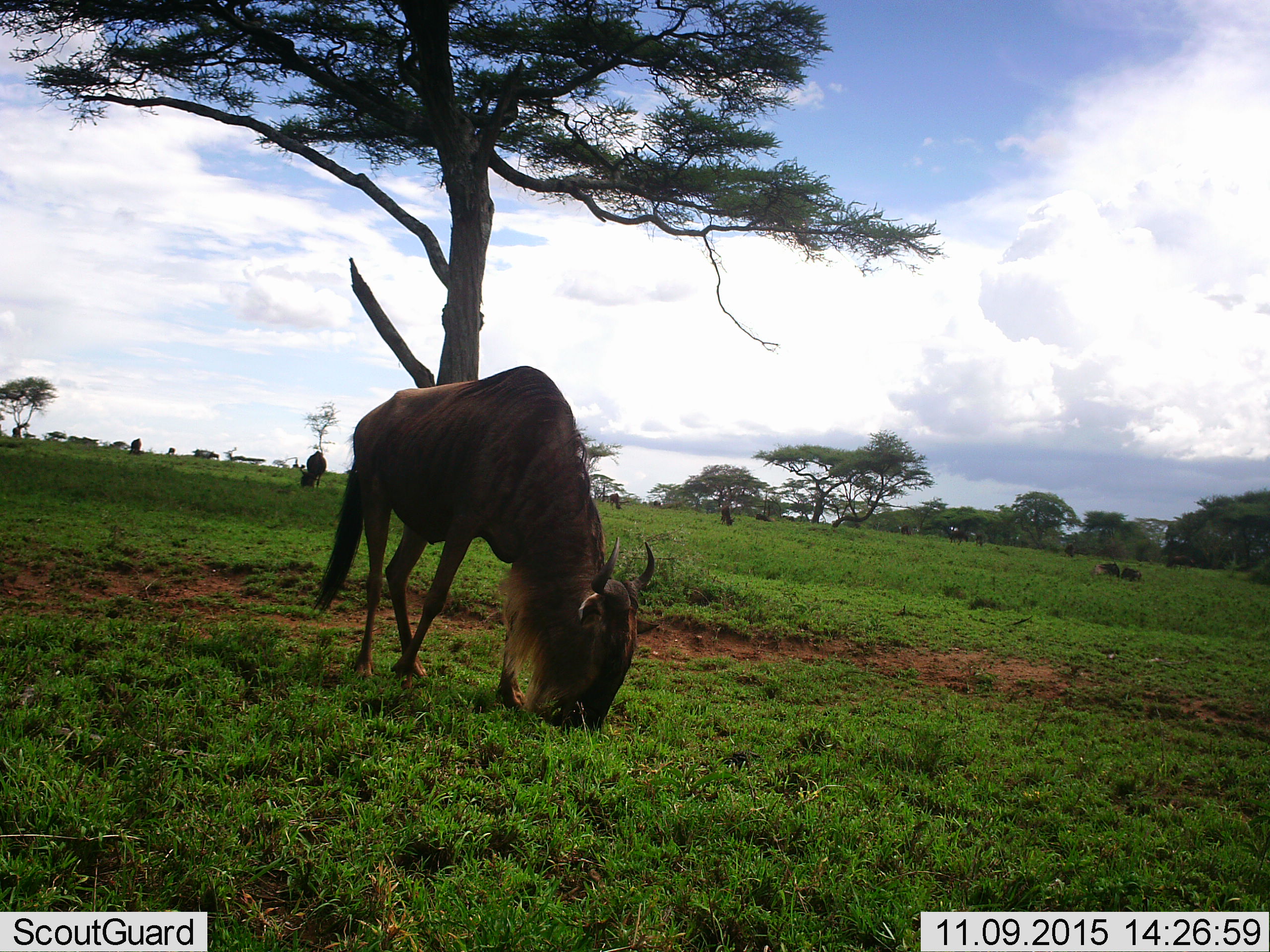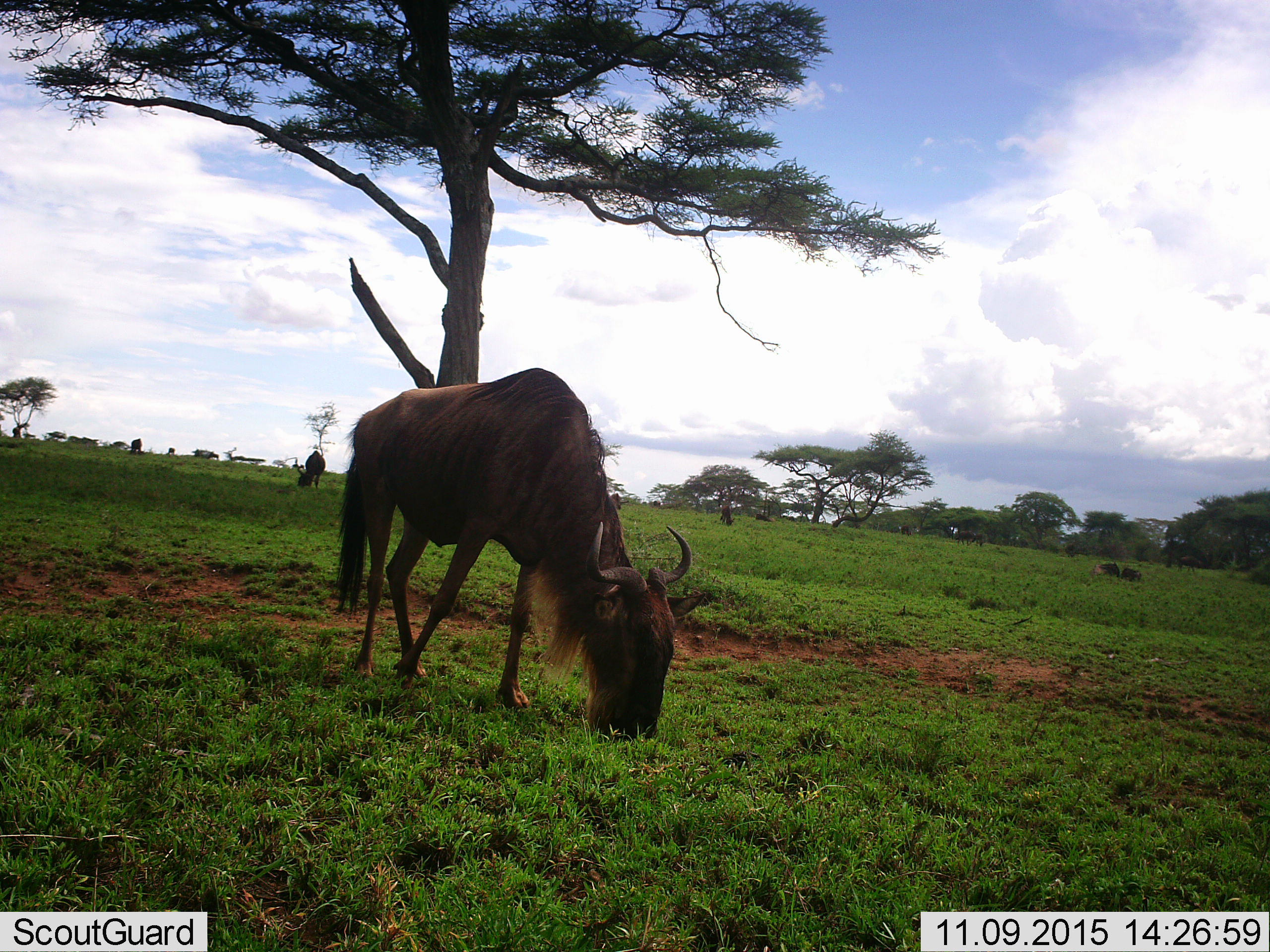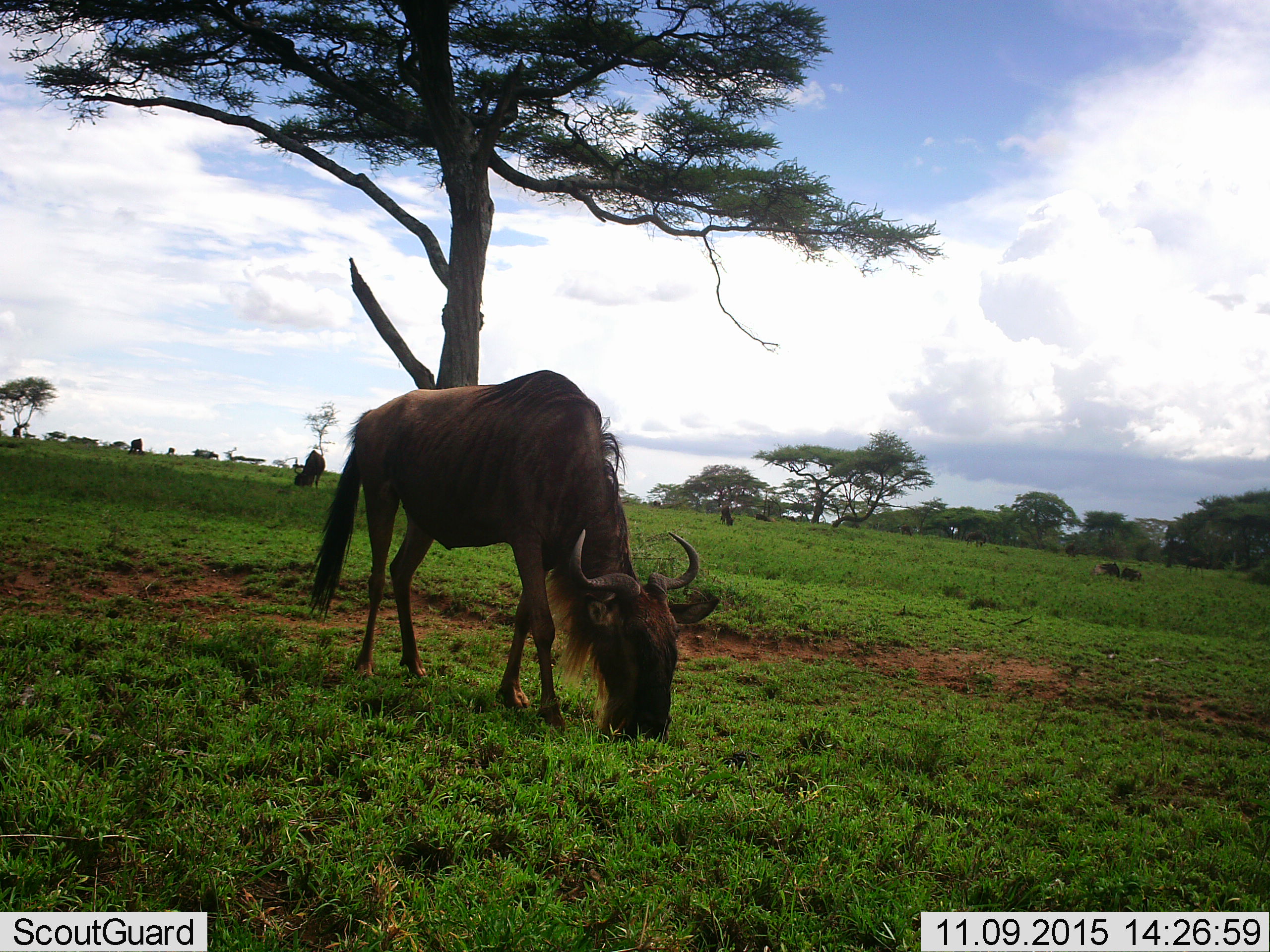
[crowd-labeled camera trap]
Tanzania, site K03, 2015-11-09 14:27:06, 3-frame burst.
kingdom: Animalia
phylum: Chordata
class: Mammalia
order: Artiodactyla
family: Bovidae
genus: Connochaetes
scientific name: Connochaetes taurinus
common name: blue wildebeest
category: wildebeest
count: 7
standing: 78%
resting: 67%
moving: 56%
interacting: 0%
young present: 11%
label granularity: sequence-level